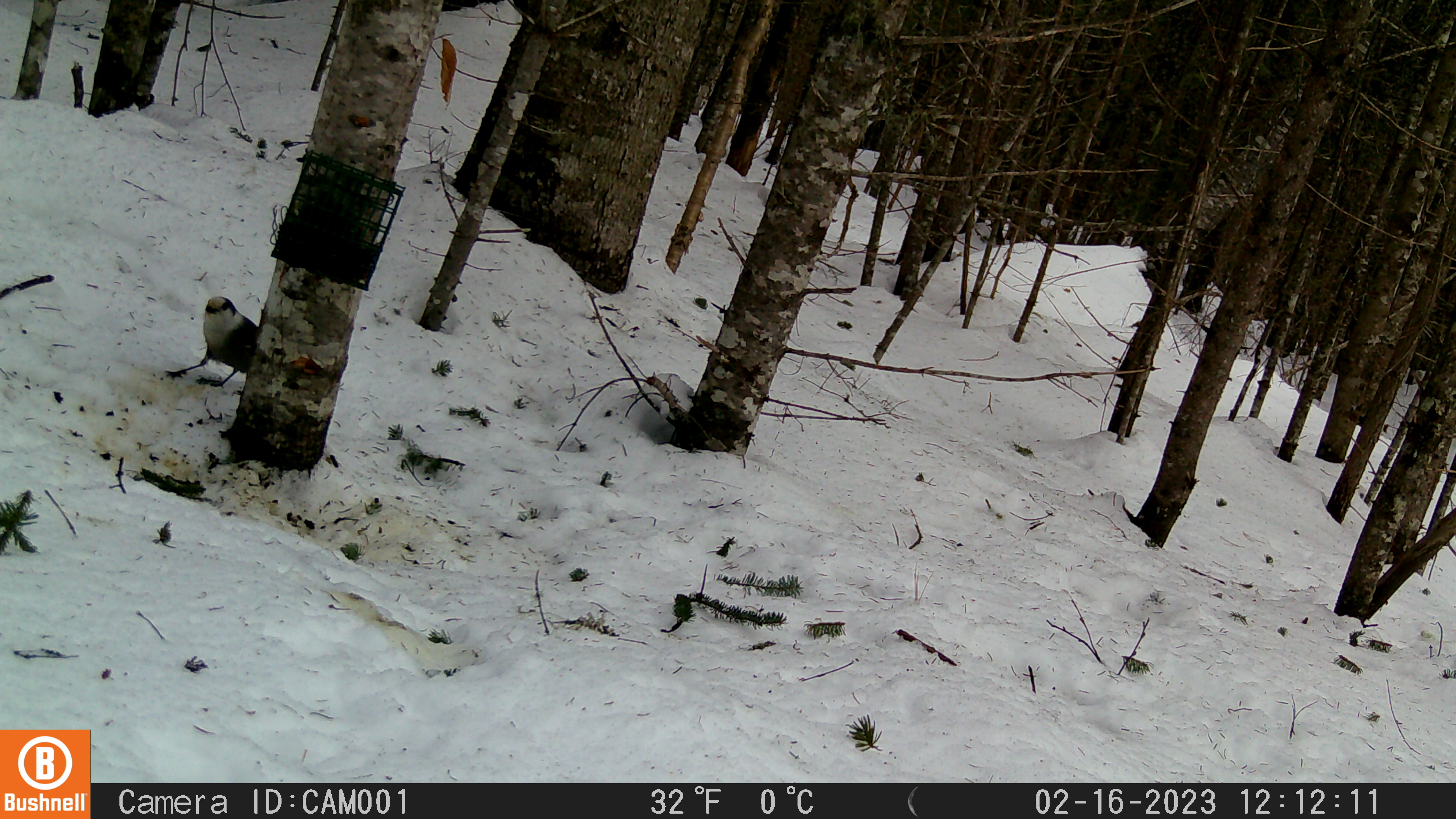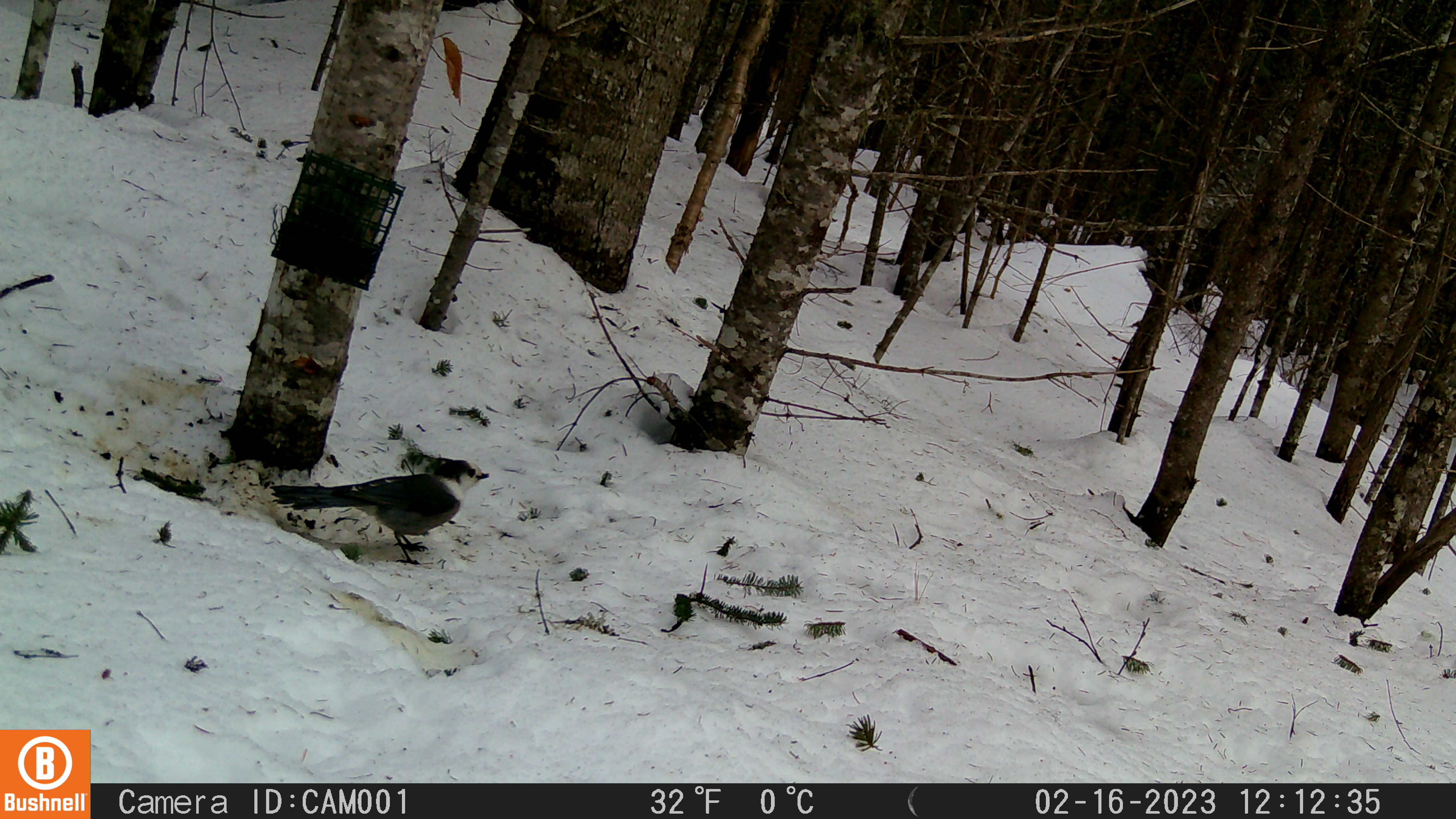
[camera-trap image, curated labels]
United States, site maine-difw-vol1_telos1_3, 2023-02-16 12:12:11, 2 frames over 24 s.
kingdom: Animalia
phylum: Chordata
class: Aves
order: Passeriformes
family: Corvidae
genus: Perisoreus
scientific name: Perisoreus canadensis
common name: canada jay